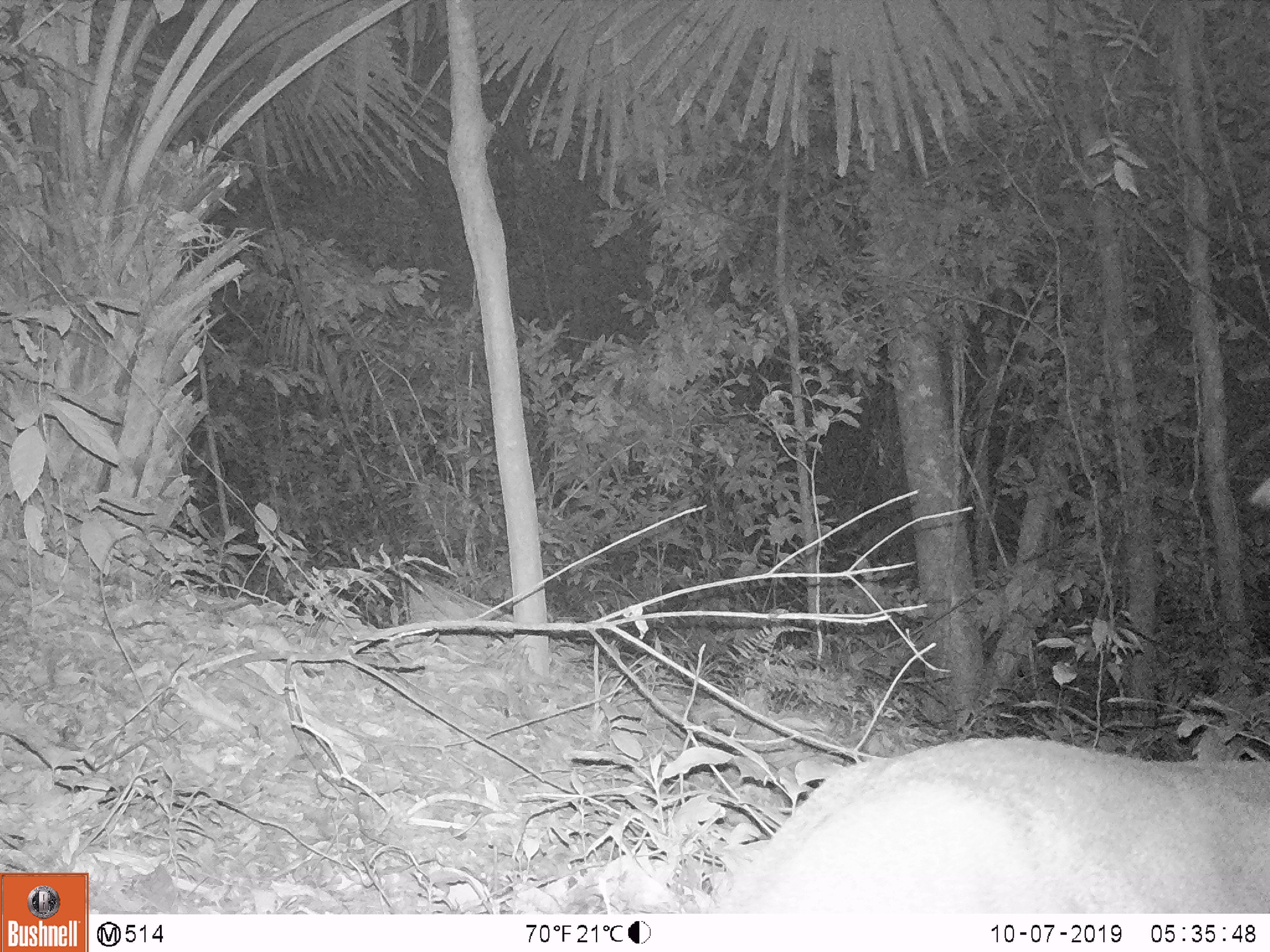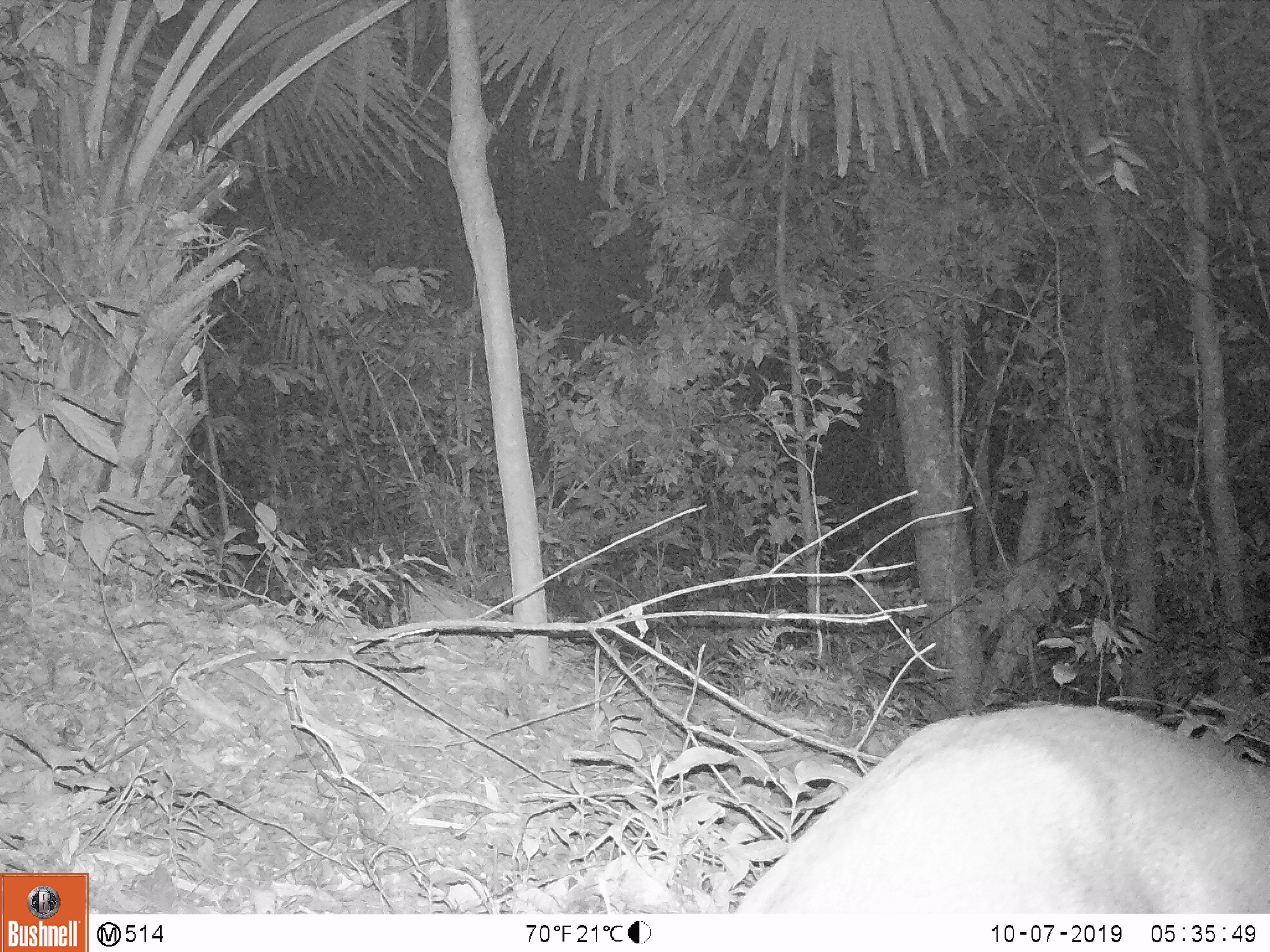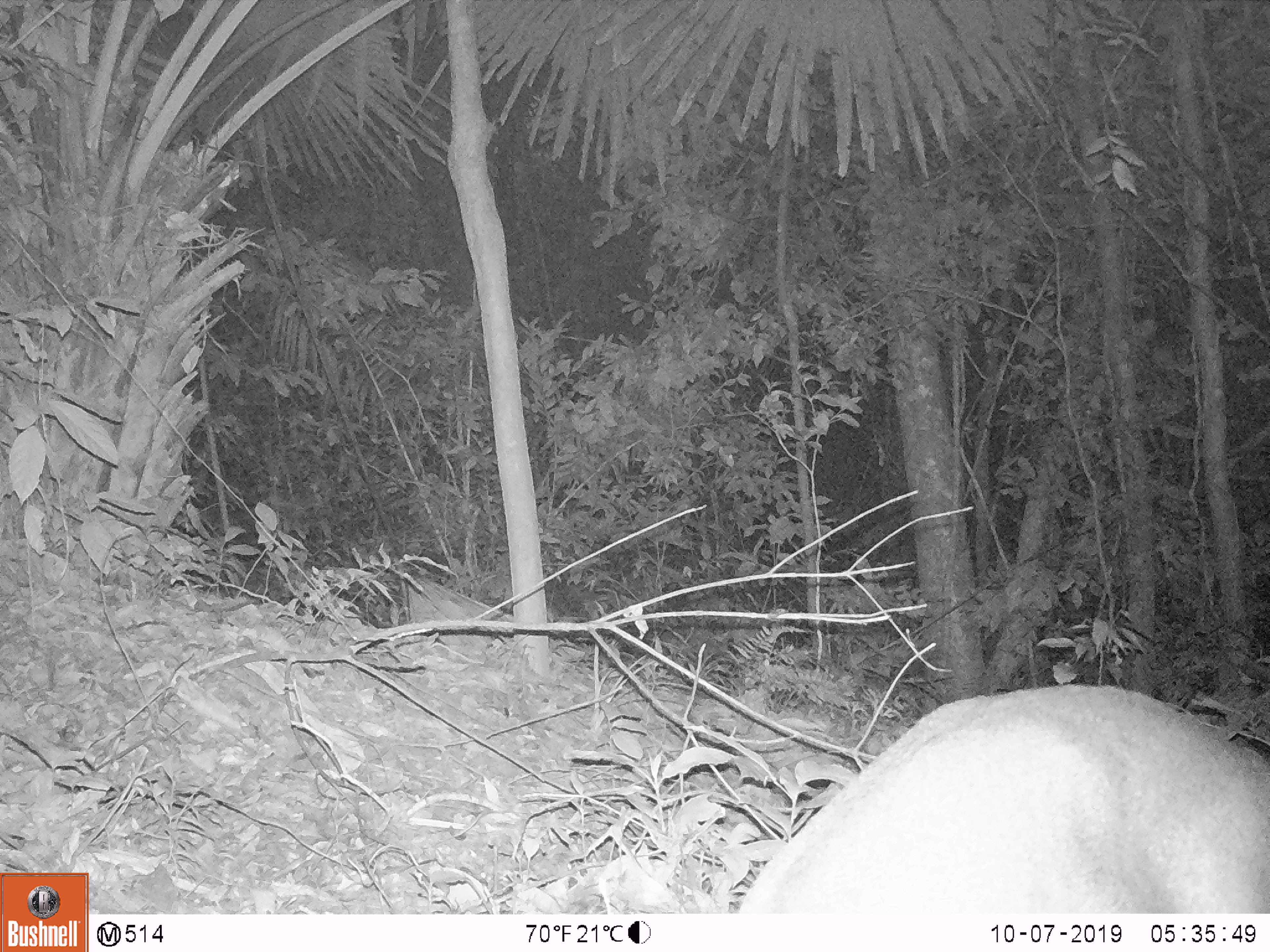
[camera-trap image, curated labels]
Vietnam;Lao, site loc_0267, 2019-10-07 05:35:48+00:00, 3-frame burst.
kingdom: Animalia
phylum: Chordata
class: Mammalia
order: Artiodactyla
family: Cervidae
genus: Muntiacus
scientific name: Muntiacus vuquangensis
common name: large-antlered muntjac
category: large antlered muntjac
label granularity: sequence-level